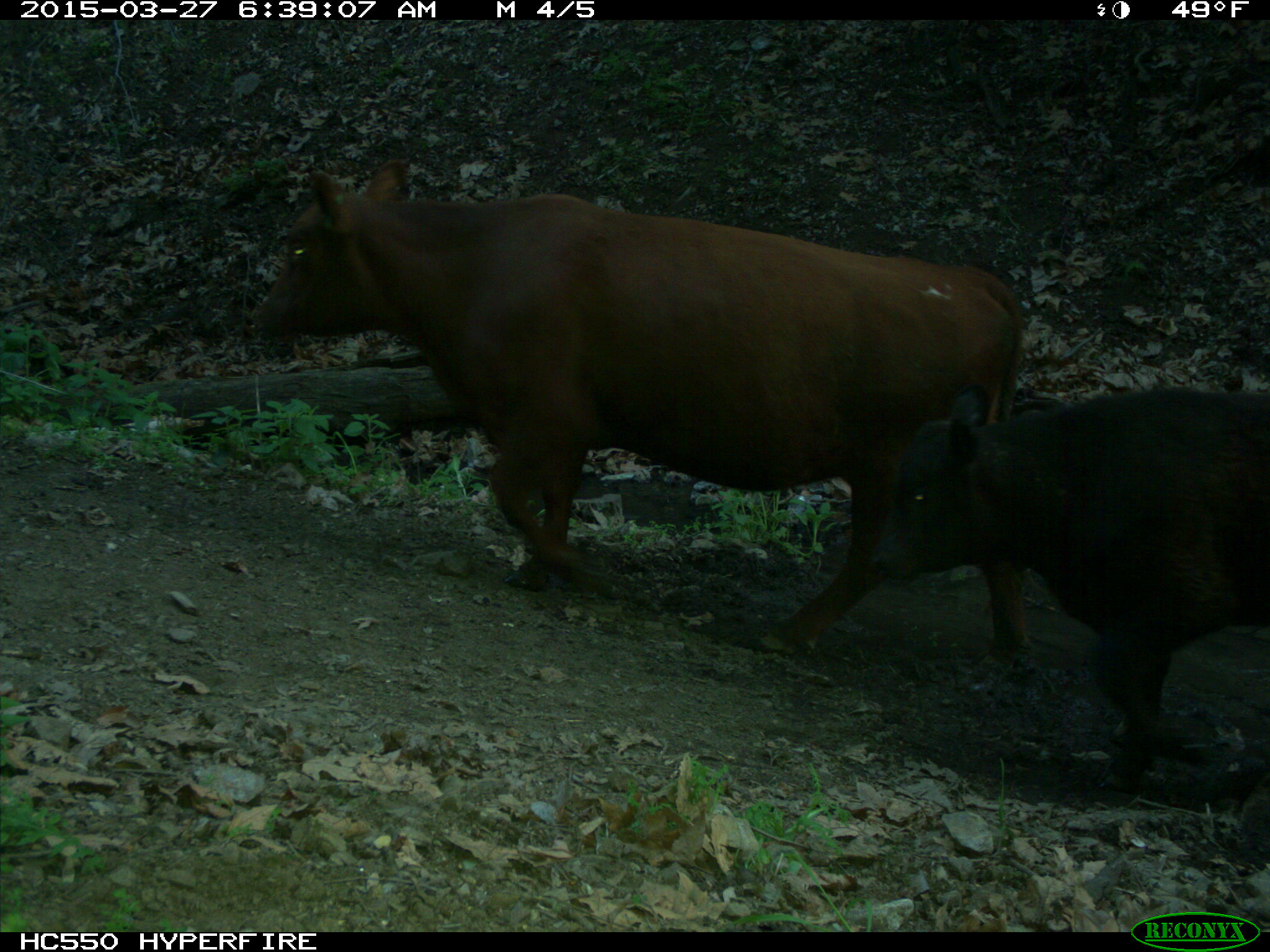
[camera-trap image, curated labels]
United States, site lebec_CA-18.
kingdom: Animalia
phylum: Chordata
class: Mammalia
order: Artiodactyla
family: Bovidae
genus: Bos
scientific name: Bos taurus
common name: domestic cow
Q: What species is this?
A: Bos taurus (domestic cow).